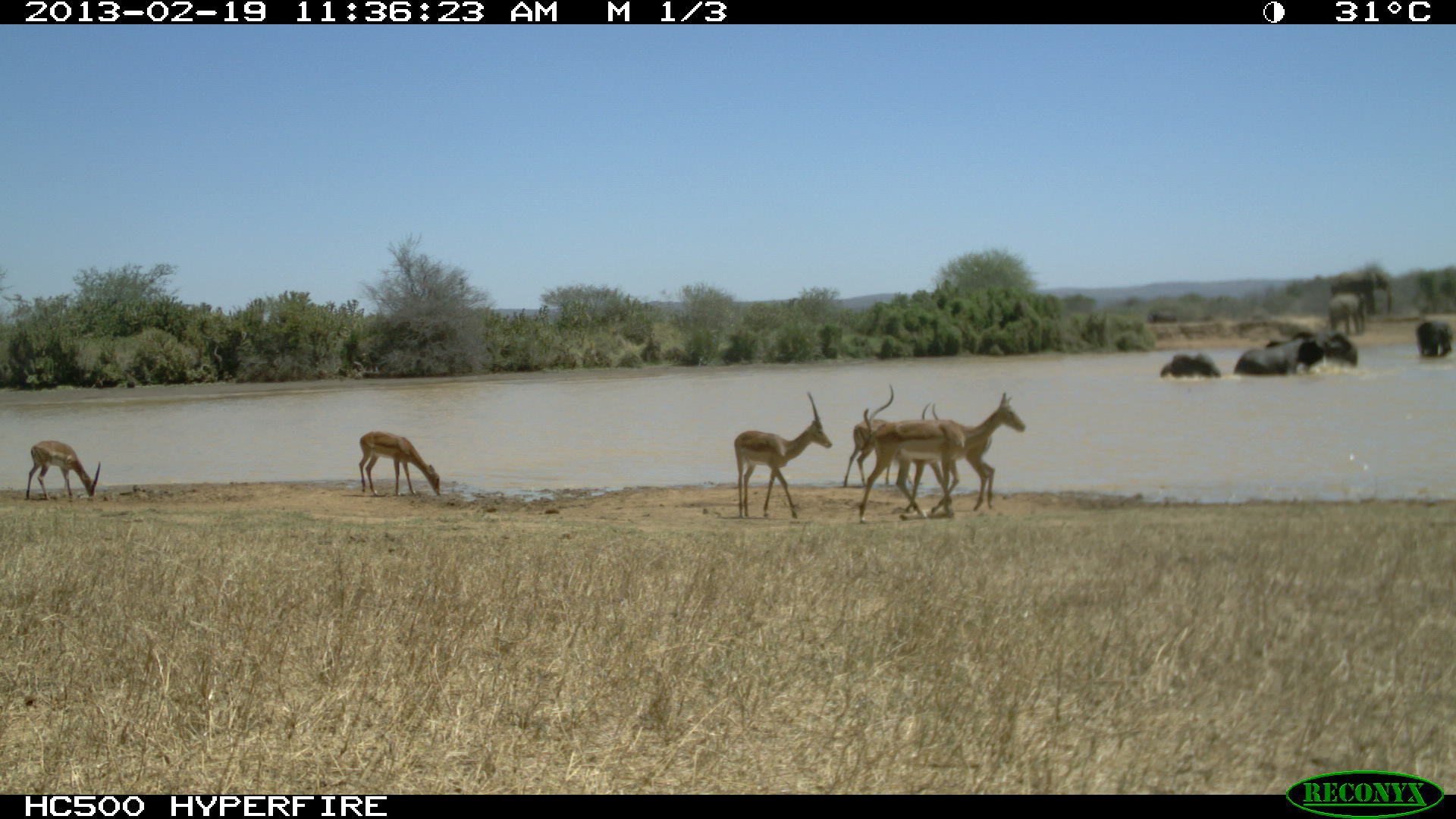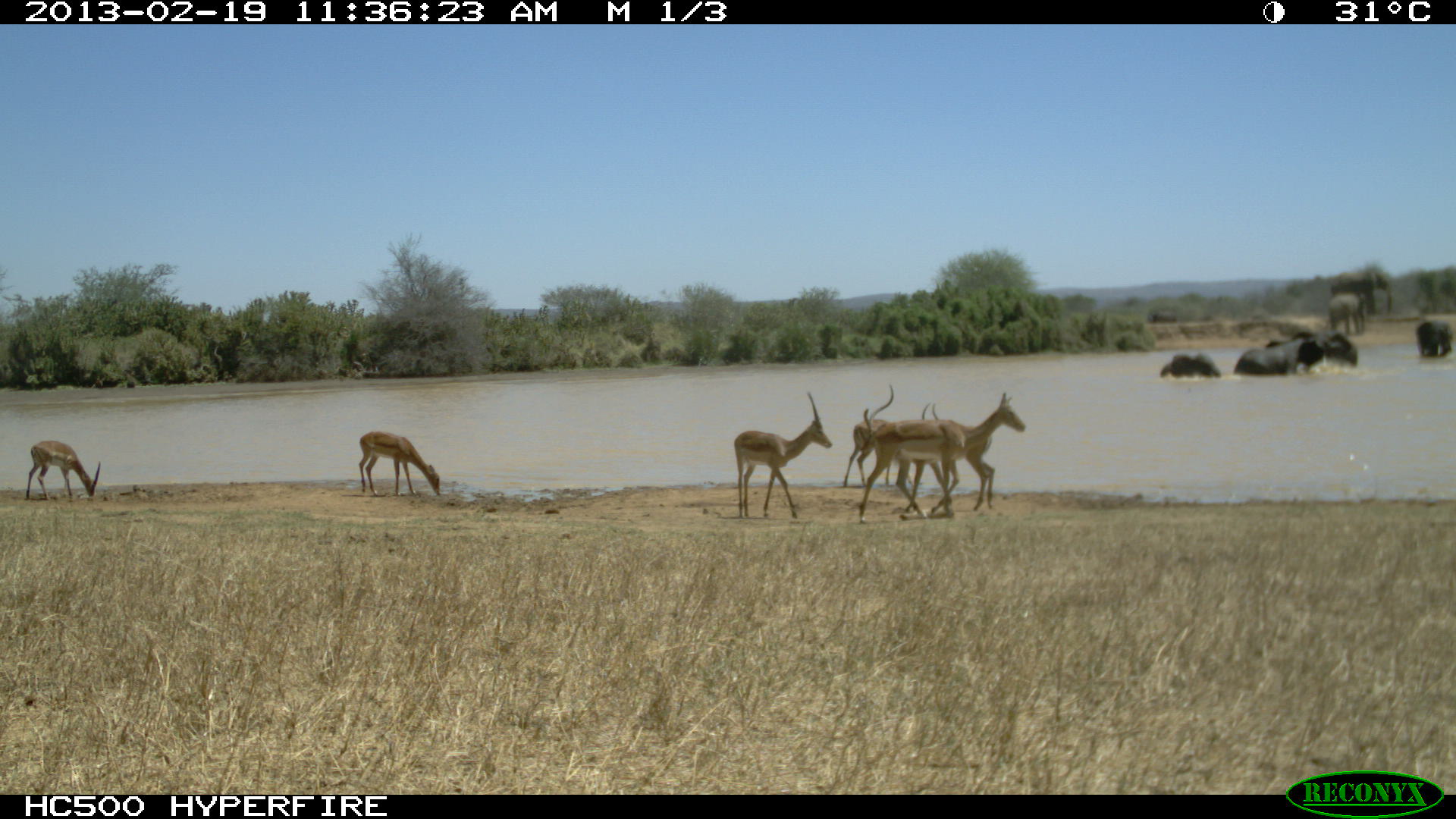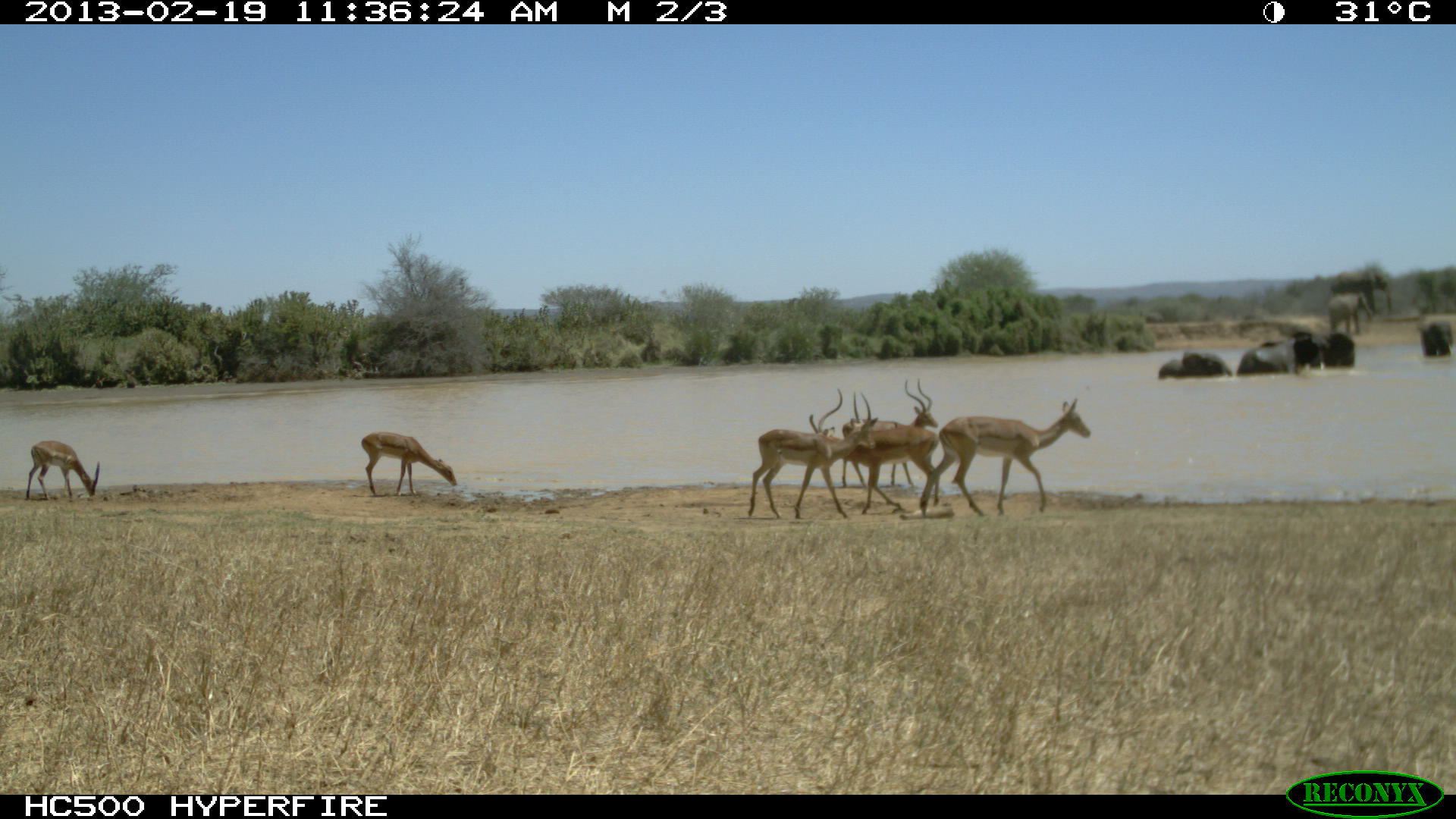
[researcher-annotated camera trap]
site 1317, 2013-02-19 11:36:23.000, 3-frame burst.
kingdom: Animalia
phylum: Chordata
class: Mammalia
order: Proboscidea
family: Elephantidae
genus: Loxodonta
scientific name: Loxodonta africana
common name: african bush elephant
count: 2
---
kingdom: Animalia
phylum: Chordata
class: Mammalia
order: Artiodactyla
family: Bovidae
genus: Aepyceros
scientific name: Aepyceros melampus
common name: impala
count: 5